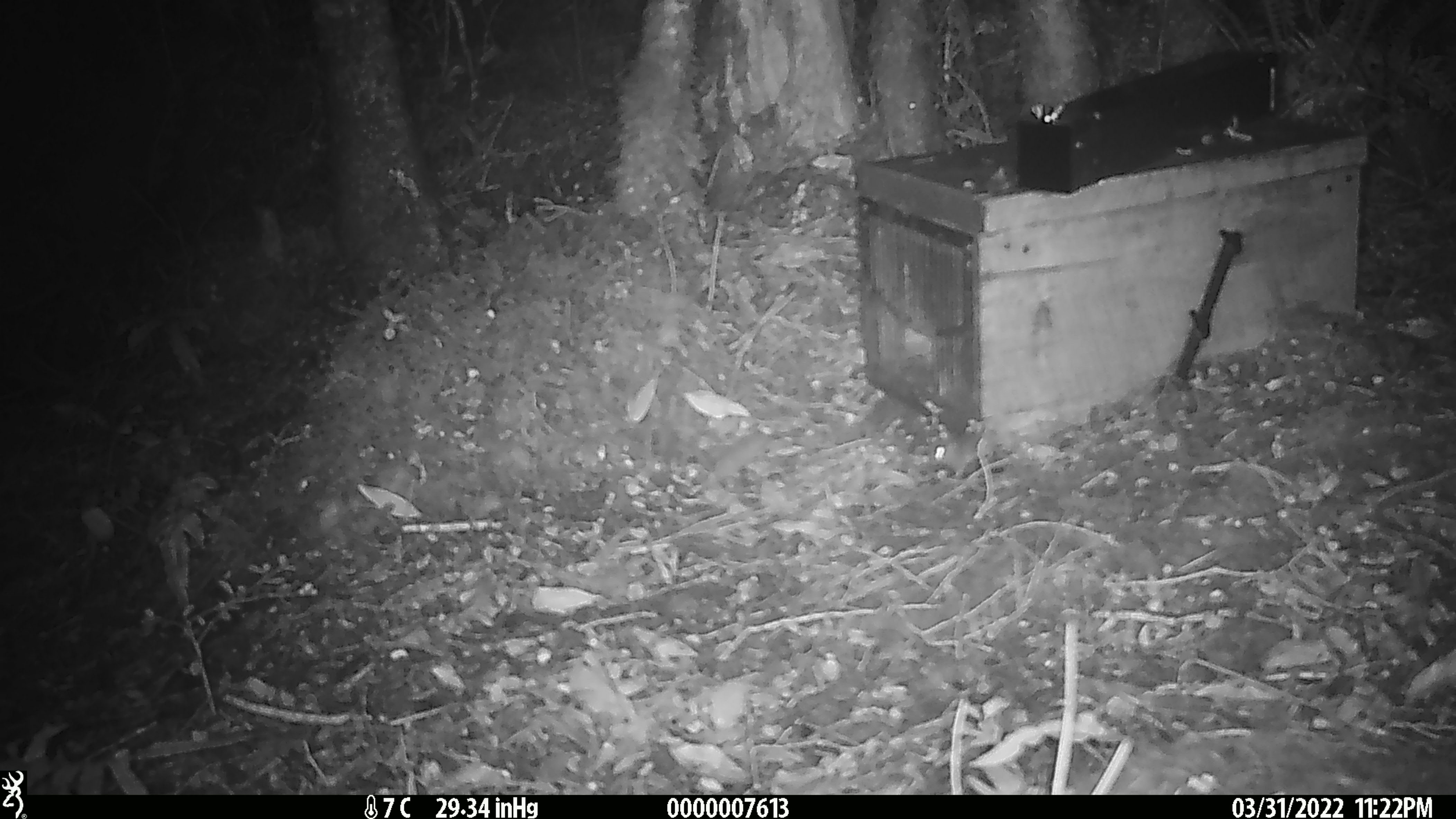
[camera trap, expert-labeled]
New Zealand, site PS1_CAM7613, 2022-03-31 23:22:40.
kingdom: Animalia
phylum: Chordata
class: Mammalia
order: Rodentia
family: Muridae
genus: Mus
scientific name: Mus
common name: mouse